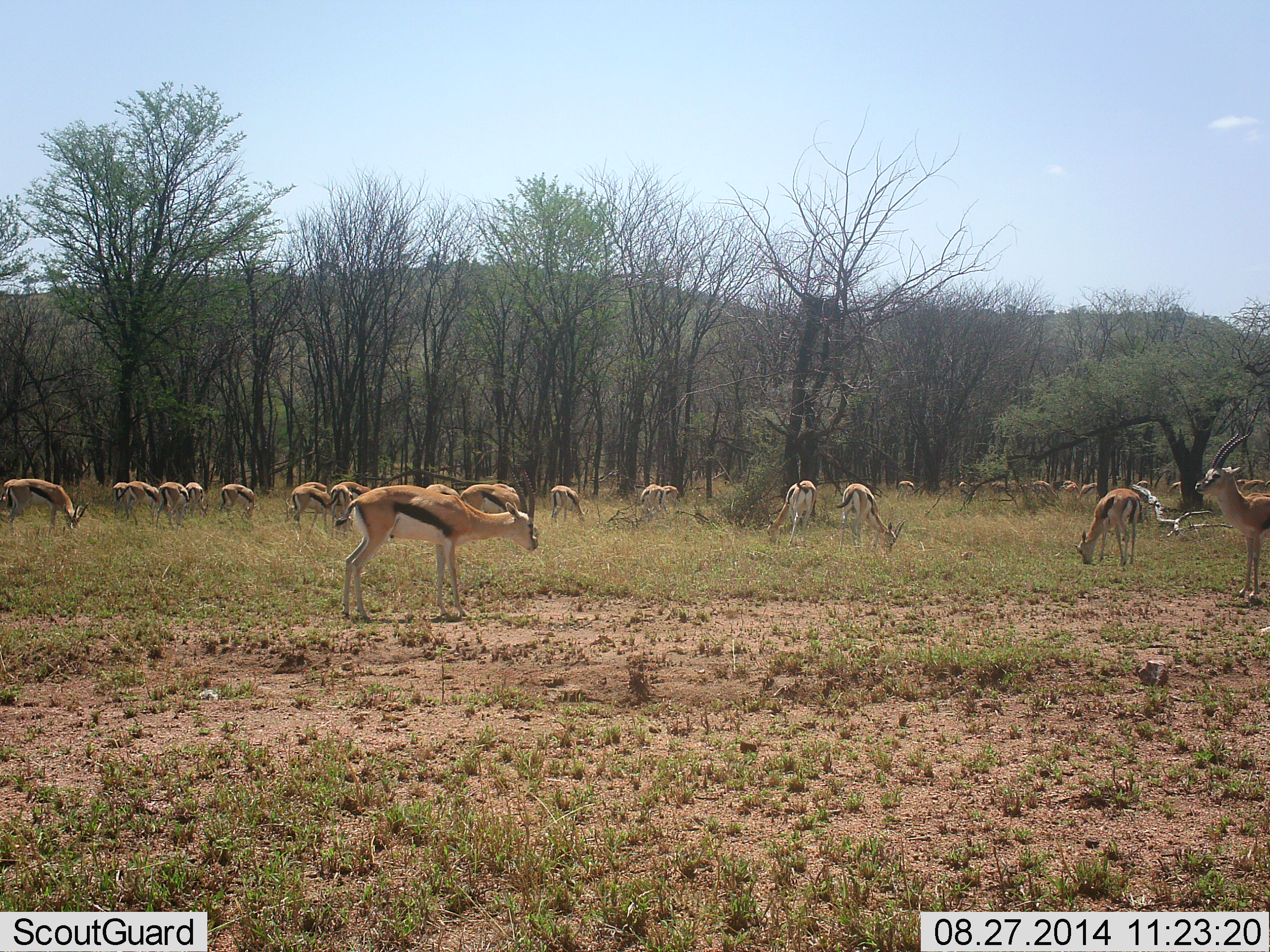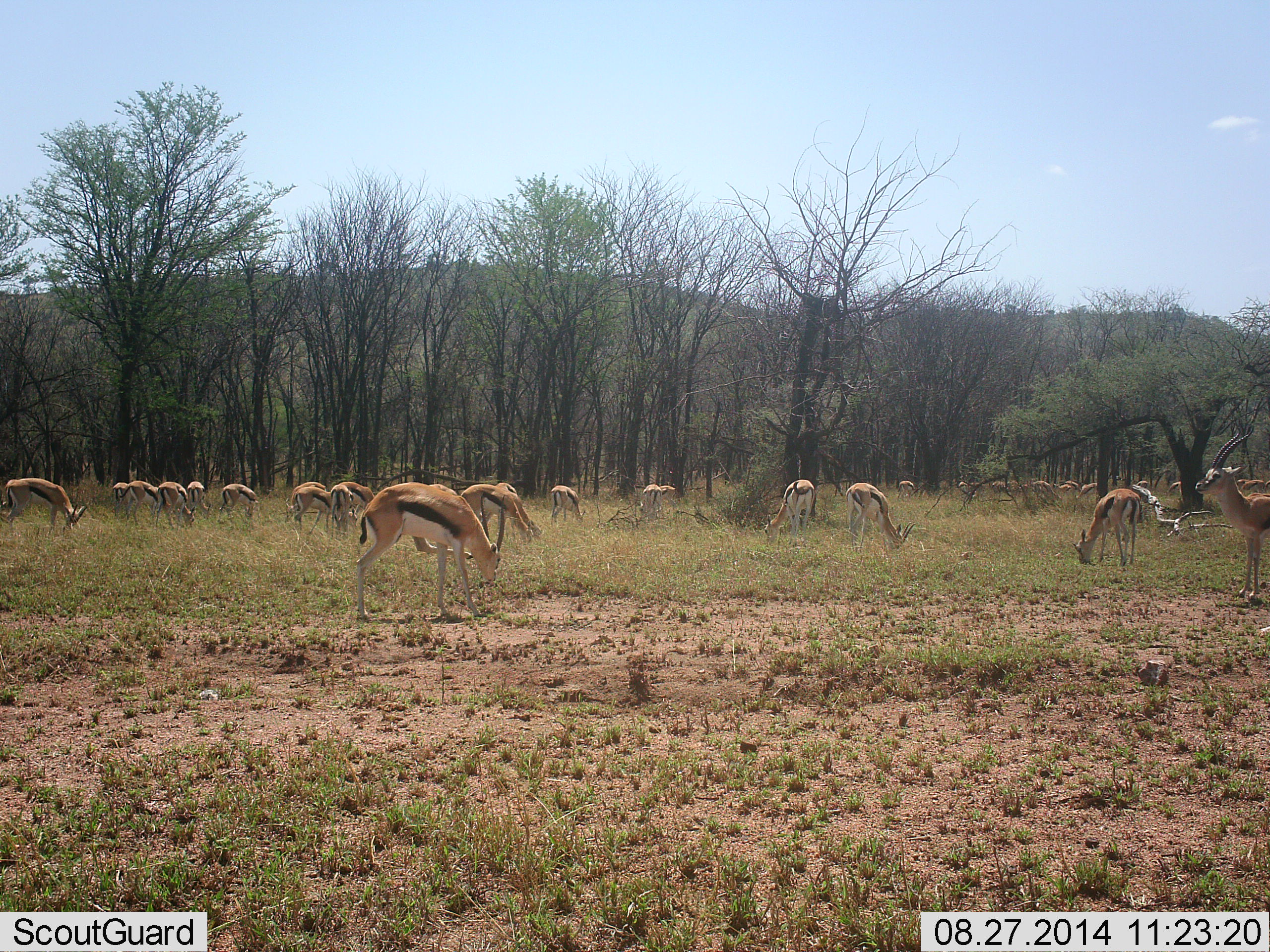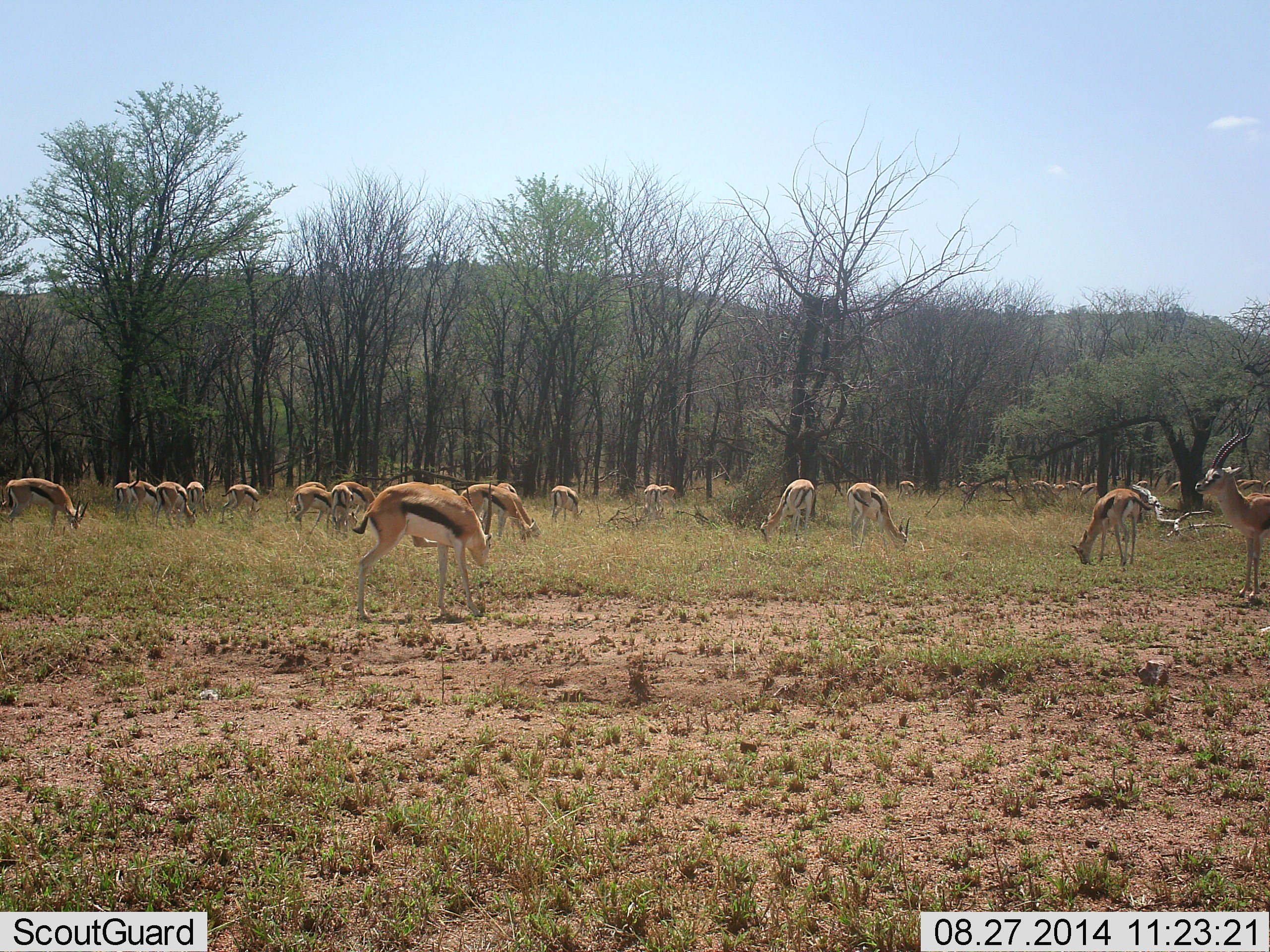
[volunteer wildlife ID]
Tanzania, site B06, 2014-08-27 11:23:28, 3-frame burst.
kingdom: Animalia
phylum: Chordata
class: Mammalia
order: Artiodactyla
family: Bovidae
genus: Eudorcas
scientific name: Eudorcas thomsonii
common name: thomson's gazelle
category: gazellethomsons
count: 11-50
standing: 40%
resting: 10%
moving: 10%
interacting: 10%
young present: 0%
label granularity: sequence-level